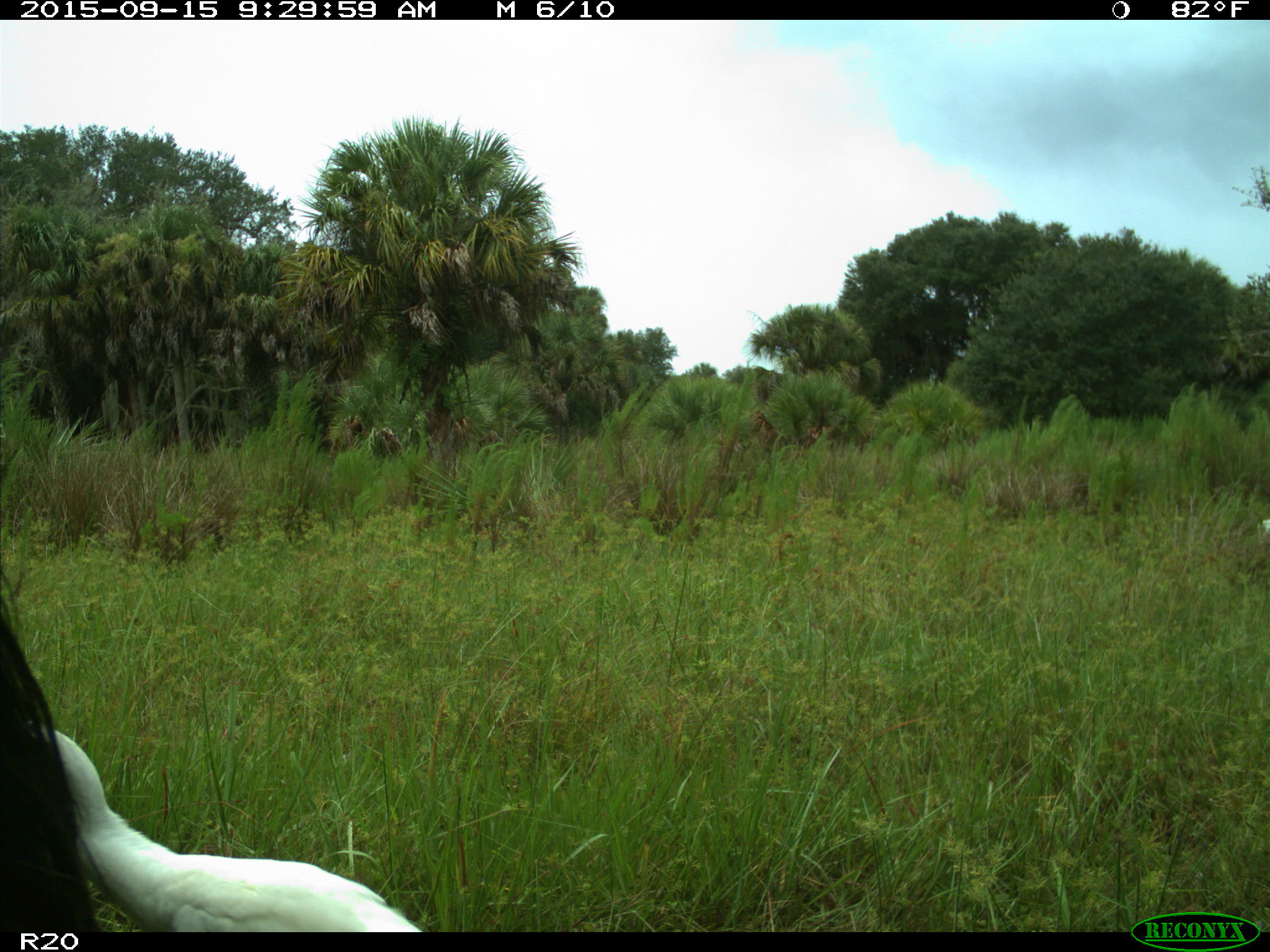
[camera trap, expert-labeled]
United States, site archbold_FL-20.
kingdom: Animalia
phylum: Chordata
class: Mammalia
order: Artiodactyla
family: Bovidae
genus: Bos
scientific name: Bos taurus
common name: domestic cow